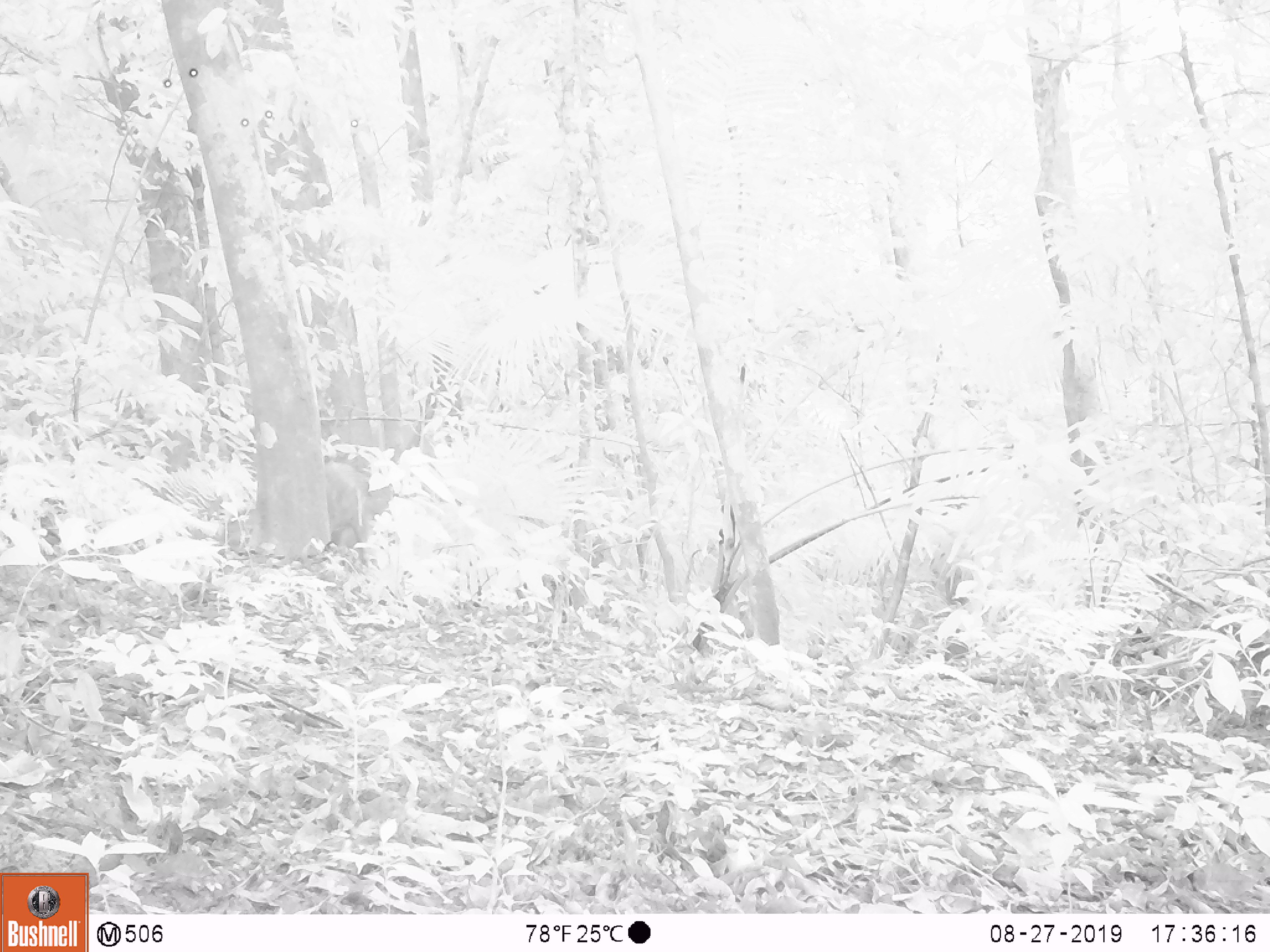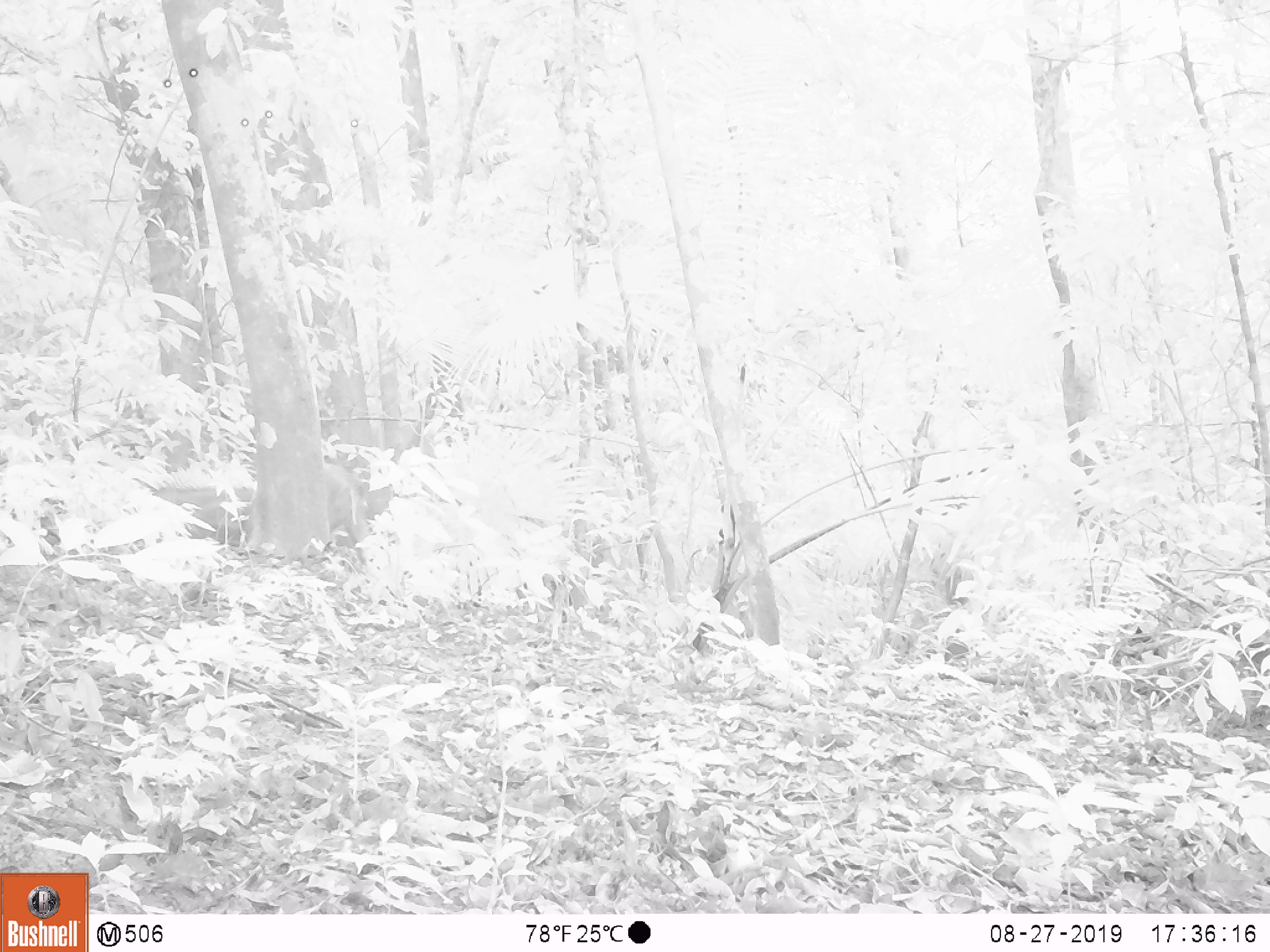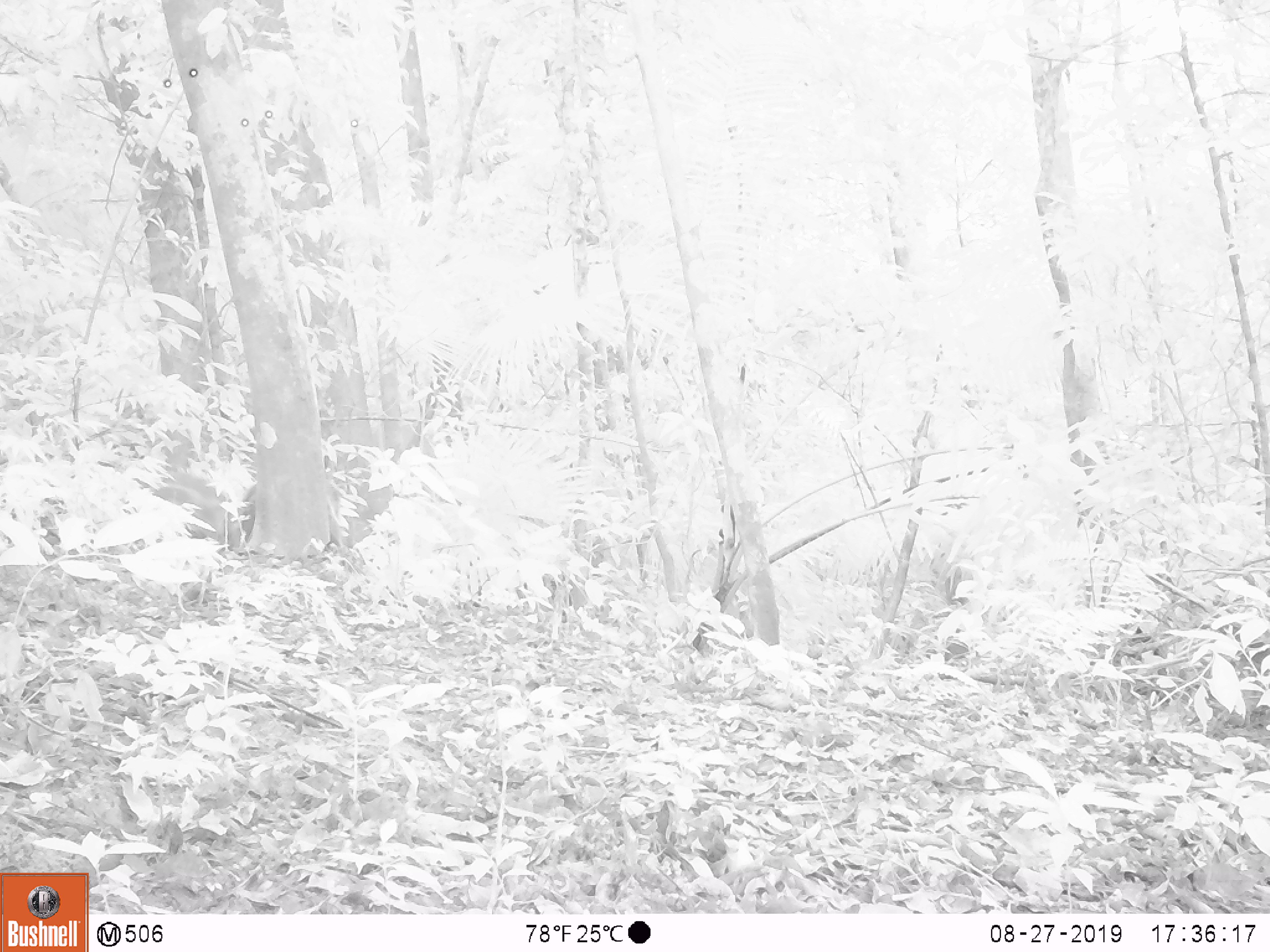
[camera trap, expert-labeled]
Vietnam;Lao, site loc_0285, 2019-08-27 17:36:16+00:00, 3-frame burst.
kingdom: Animalia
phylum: Chordata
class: Mammalia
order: Artiodactyla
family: Suidae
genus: Sus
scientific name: Sus scrofa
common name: eurasian wild pig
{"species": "eurasian wild pig (Sus scrofa)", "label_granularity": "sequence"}